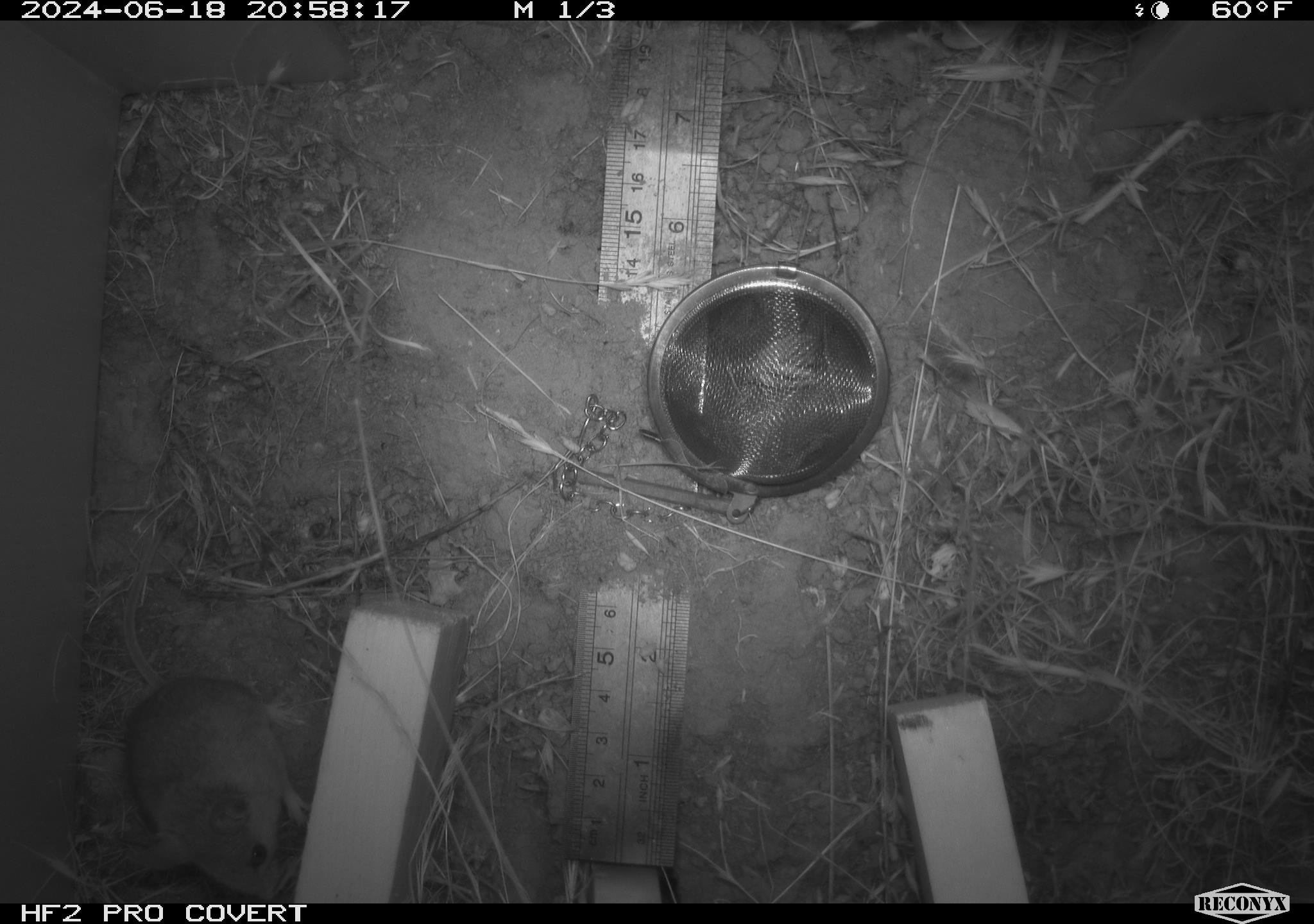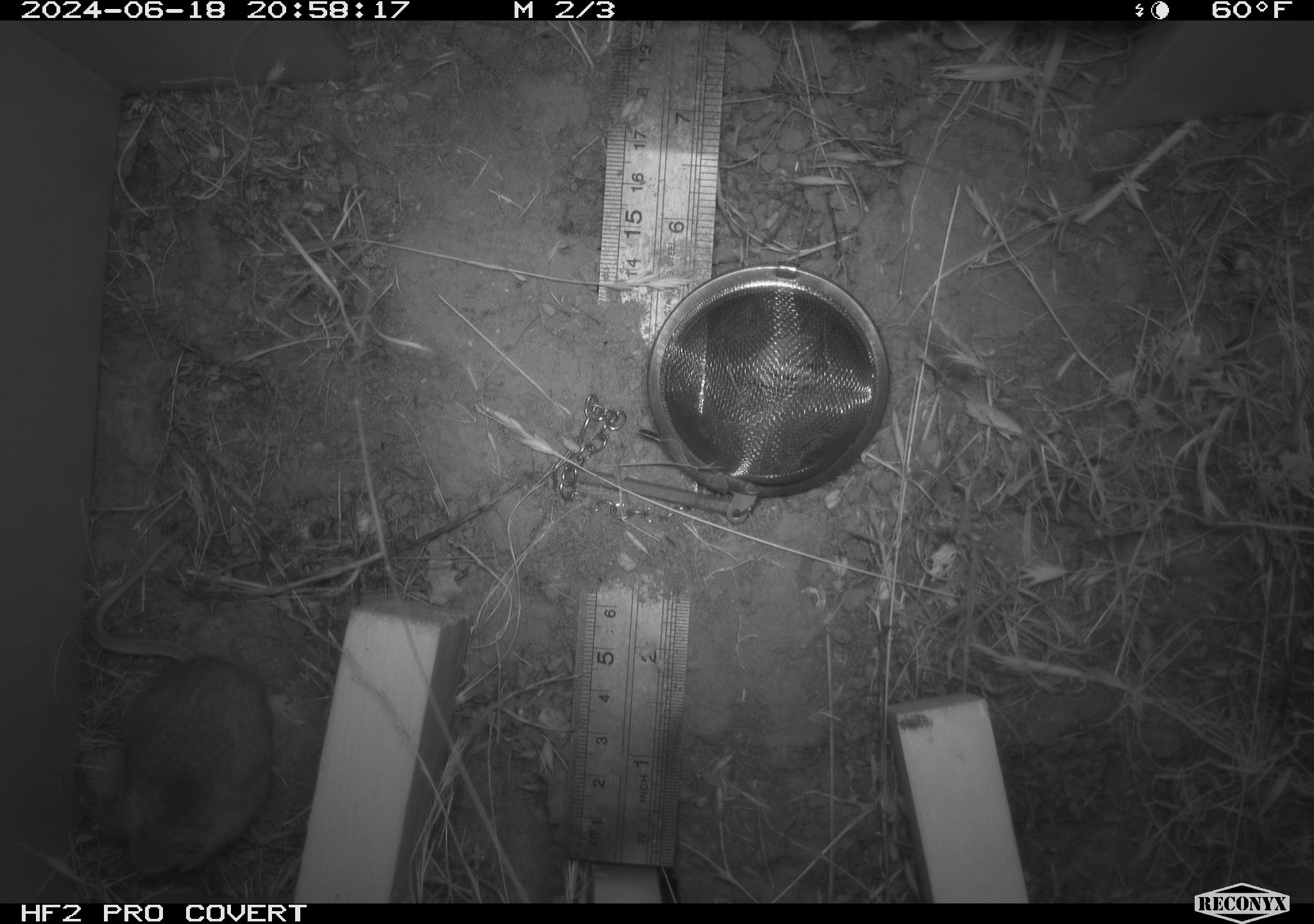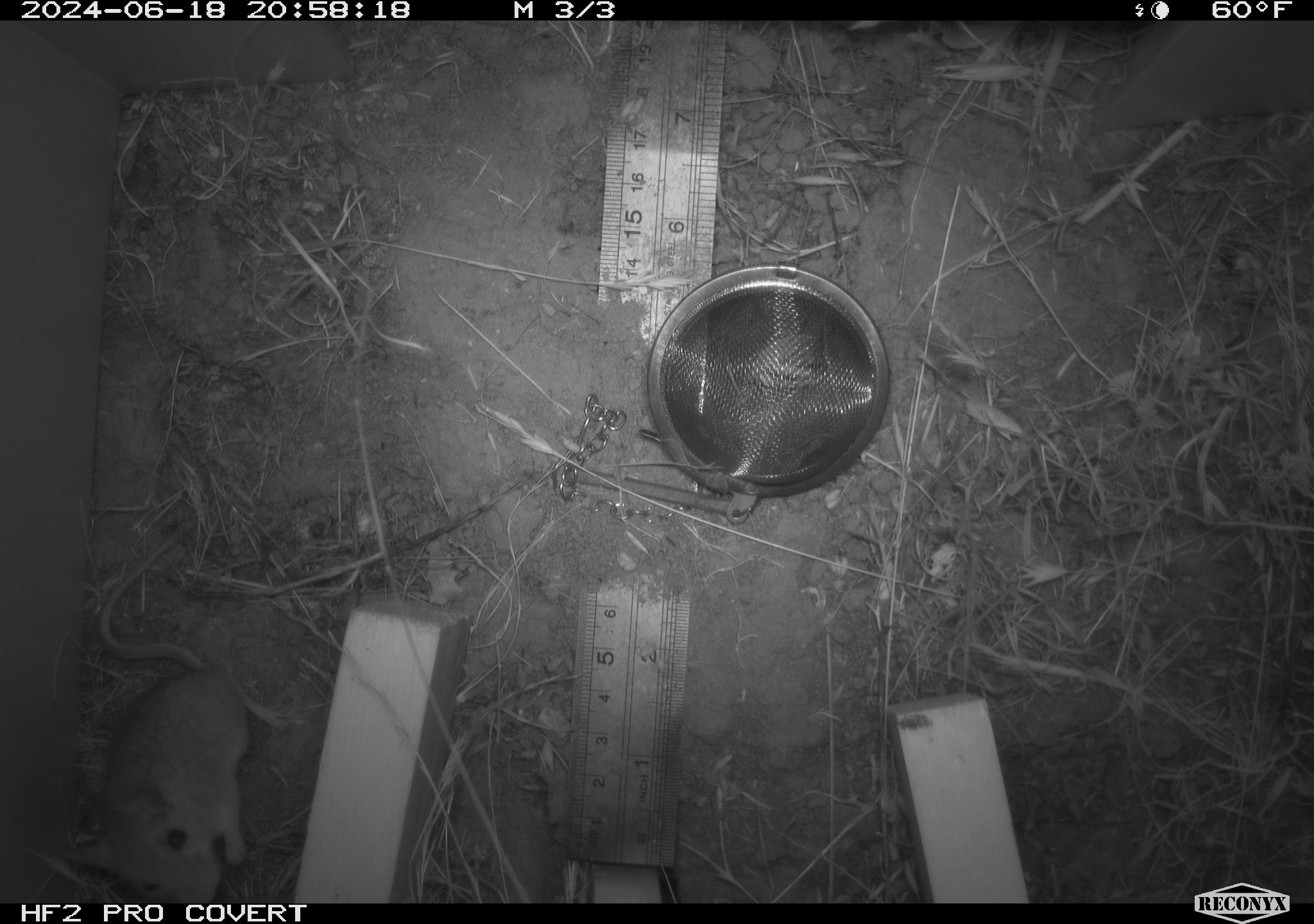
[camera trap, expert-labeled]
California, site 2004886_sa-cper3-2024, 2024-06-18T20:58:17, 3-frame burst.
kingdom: Animalia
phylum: Chordata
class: Mammalia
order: Rodentia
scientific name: Rodentia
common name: rodent